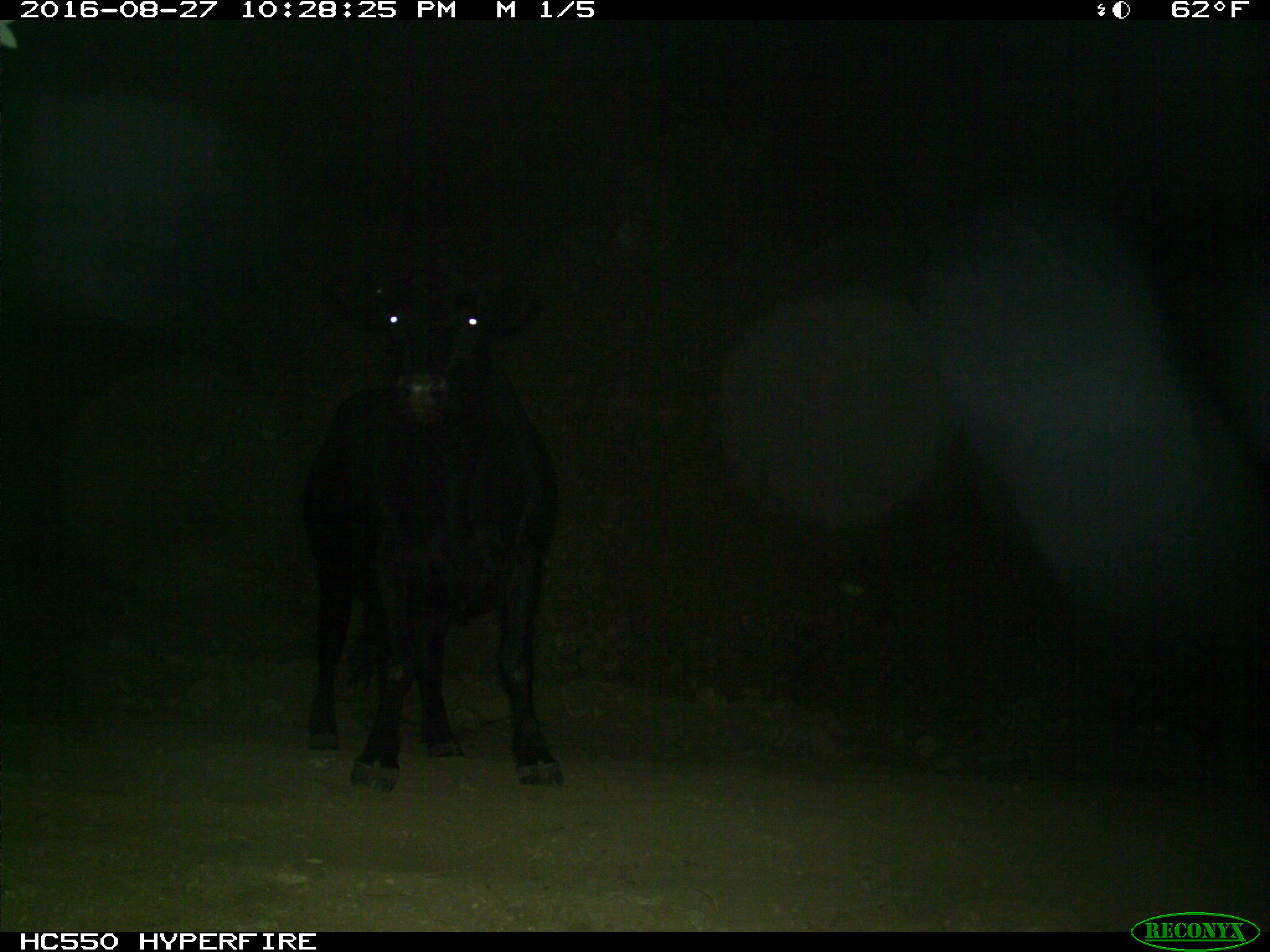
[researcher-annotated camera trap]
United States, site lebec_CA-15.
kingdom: Animalia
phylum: Chordata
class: Mammalia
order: Artiodactyla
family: Bovidae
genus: Bos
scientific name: Bos taurus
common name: domestic cow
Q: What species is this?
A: Bos taurus (domestic cow).